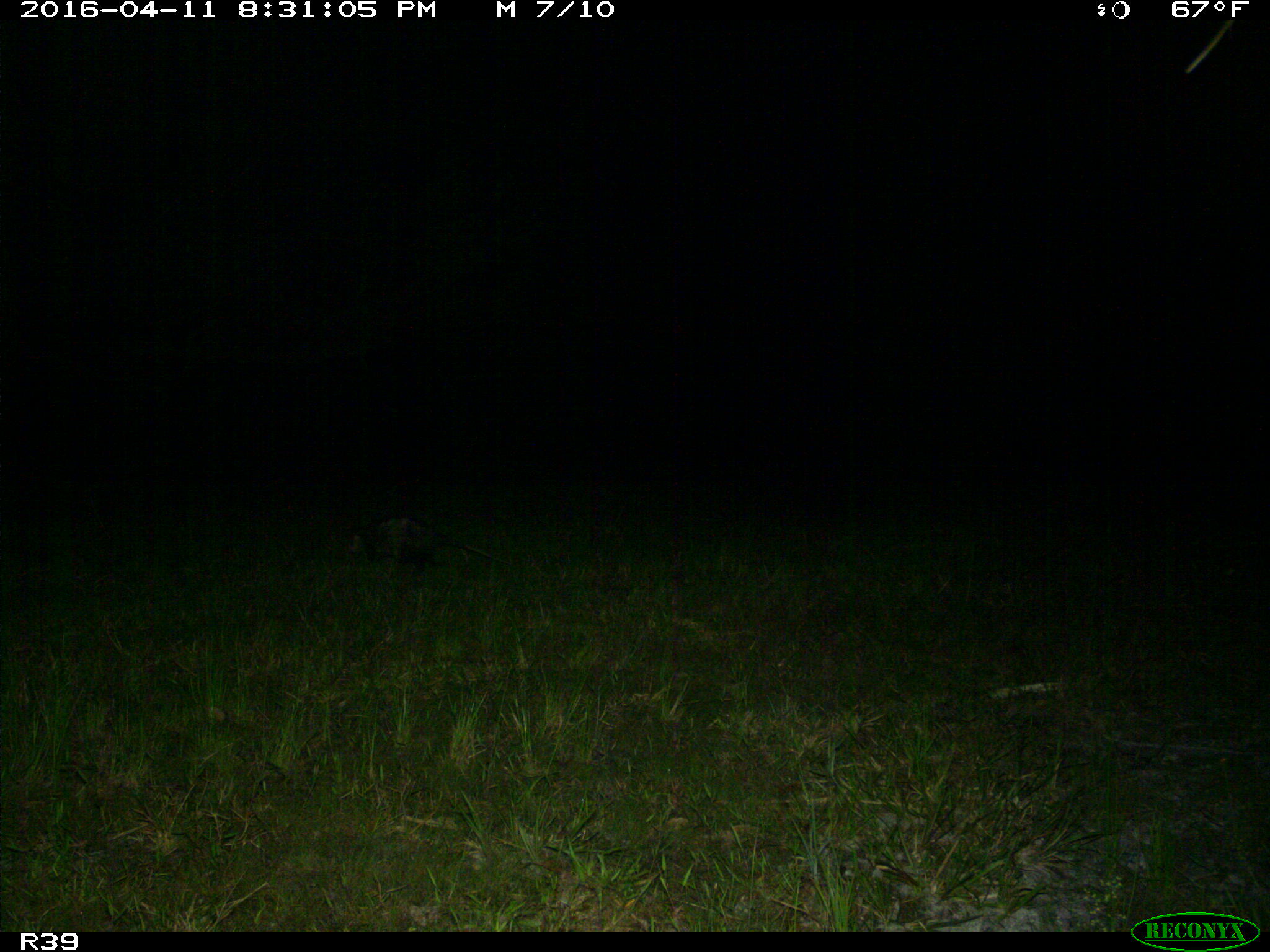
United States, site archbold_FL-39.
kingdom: Animalia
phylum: Chordata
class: Mammalia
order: Cingulata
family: Dasypodidae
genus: Dasypus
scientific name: Dasypus novemcinctus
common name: nine-banded armadillo